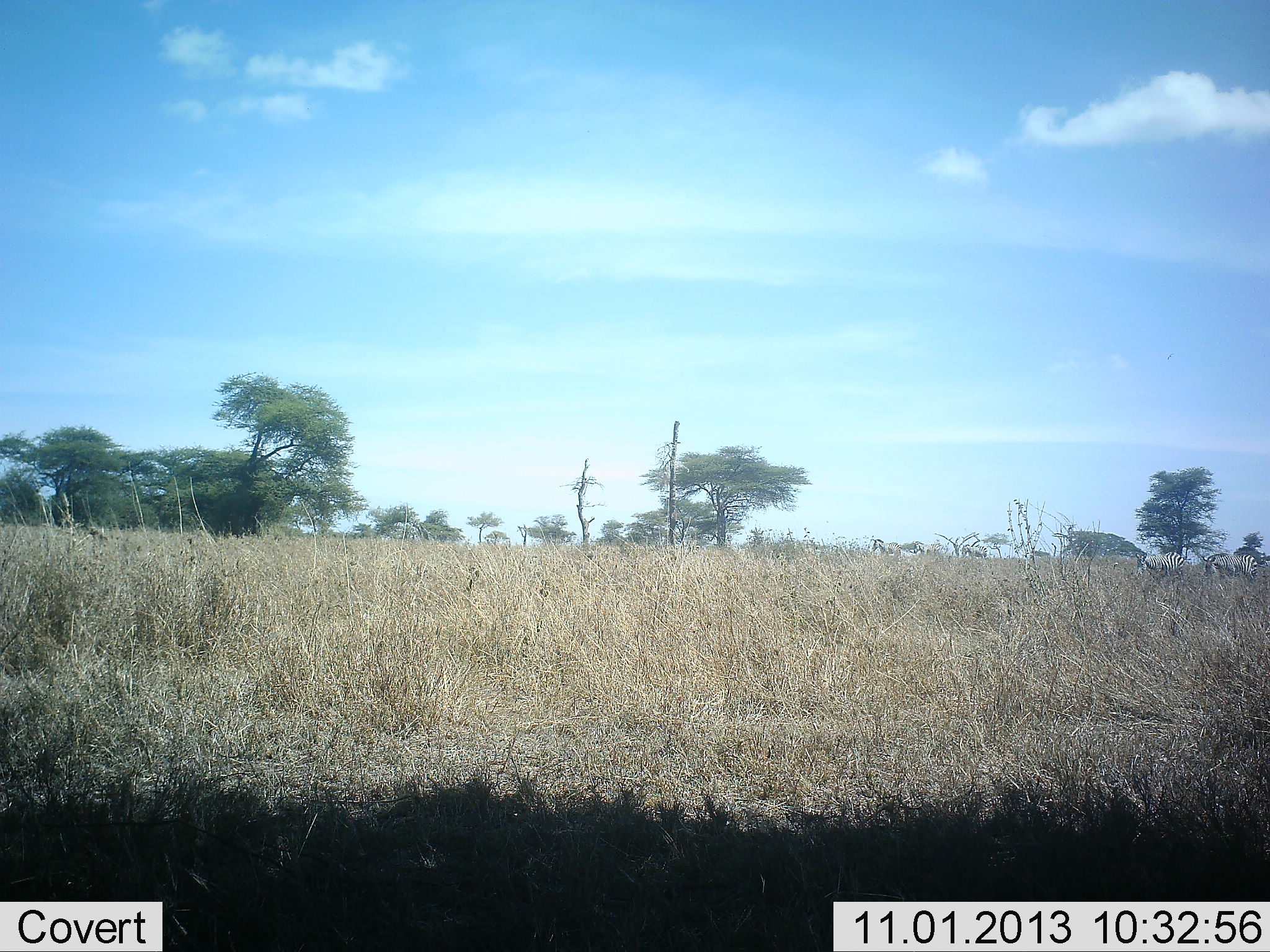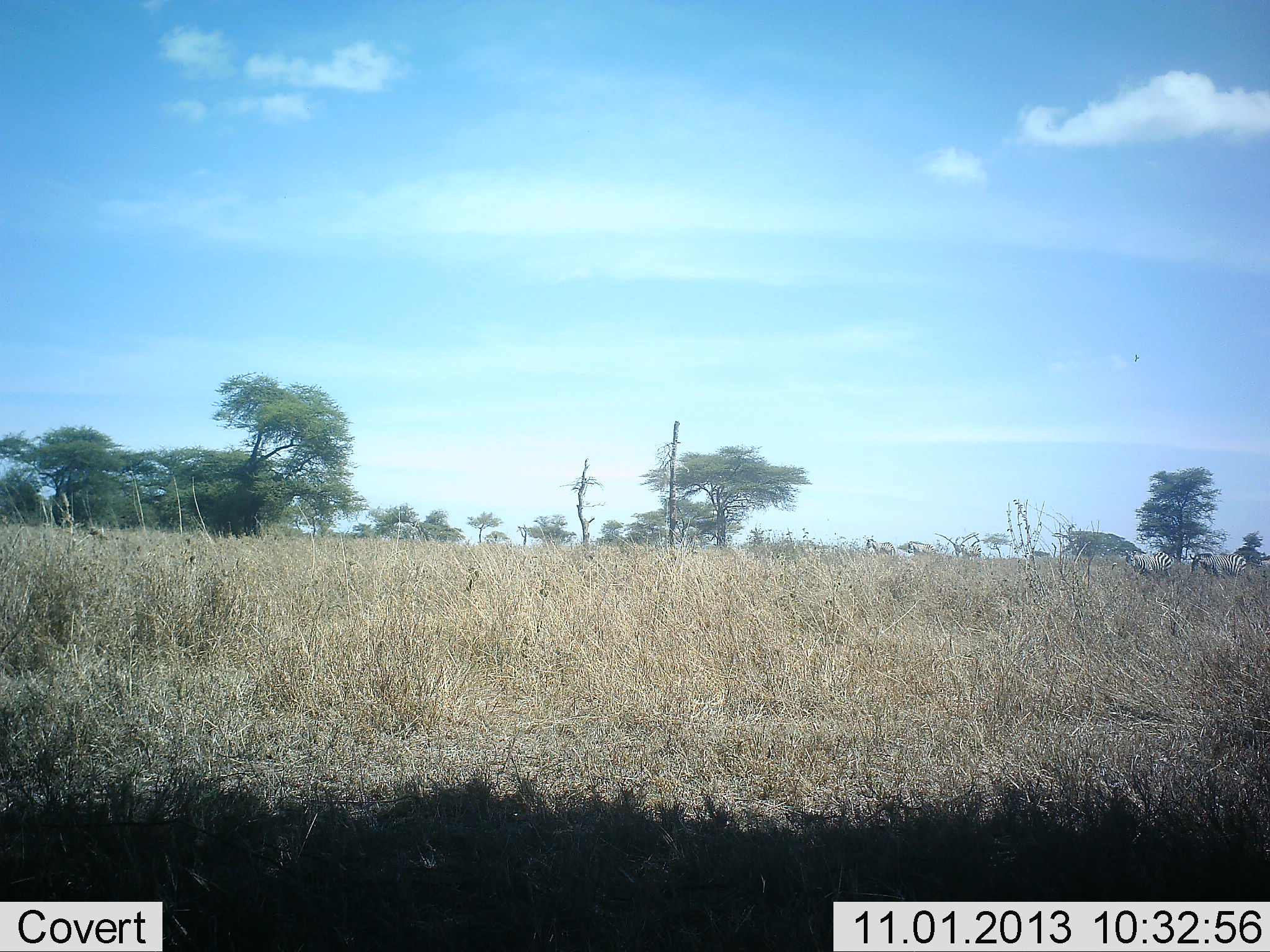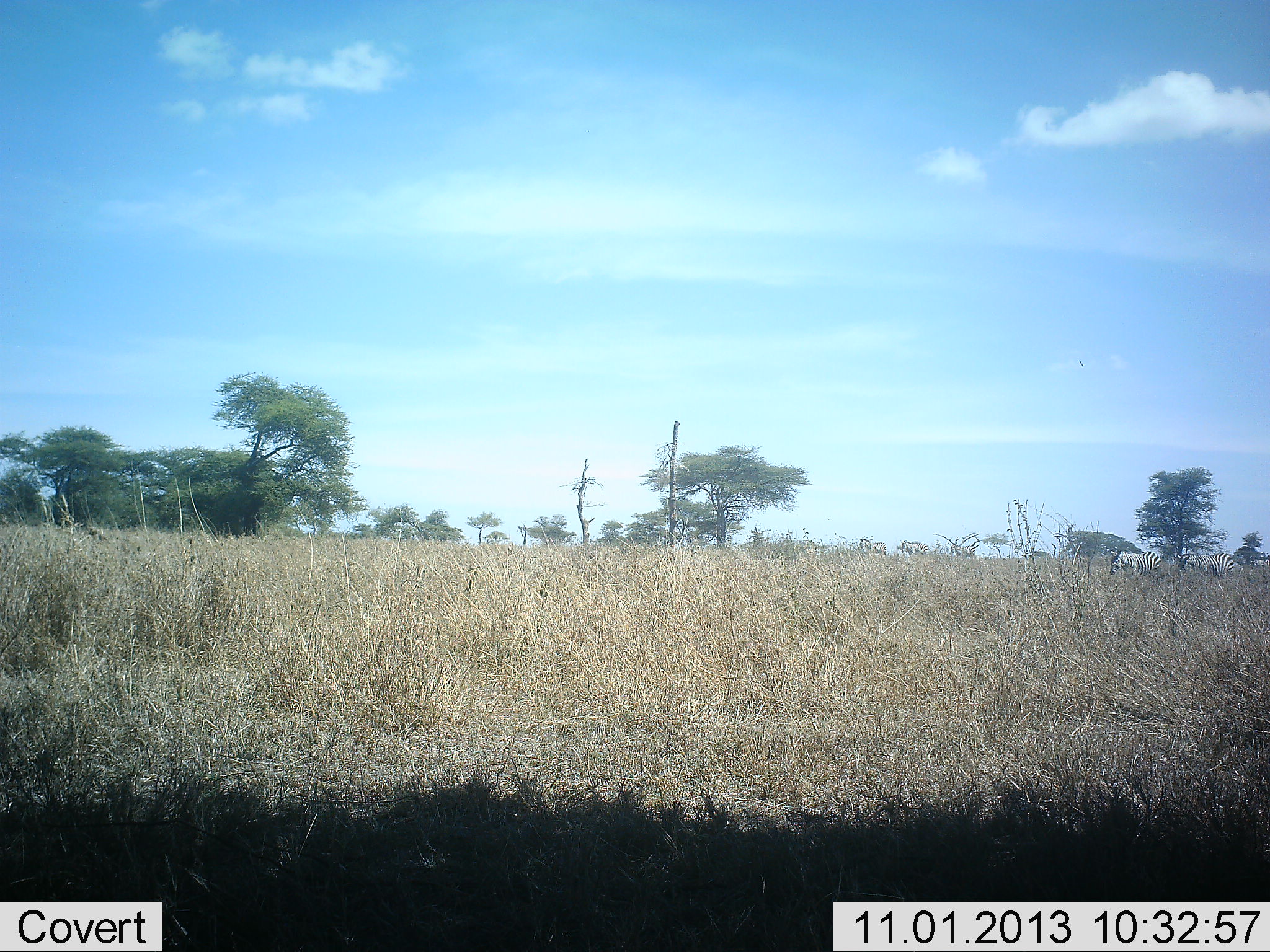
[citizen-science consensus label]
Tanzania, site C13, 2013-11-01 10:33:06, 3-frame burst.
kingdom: Animalia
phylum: Chordata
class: Mammalia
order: Perissodactyla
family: Equidae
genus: Equus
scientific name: Equus quagga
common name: plains zebra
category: zebra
Zebra (plains zebra) (Equus quagga), count 5. Behavior (volunteer vote fractions): standing 0%, resting 0%, moving 100%, interacting 0%. Young present (vote fraction): 0%. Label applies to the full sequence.